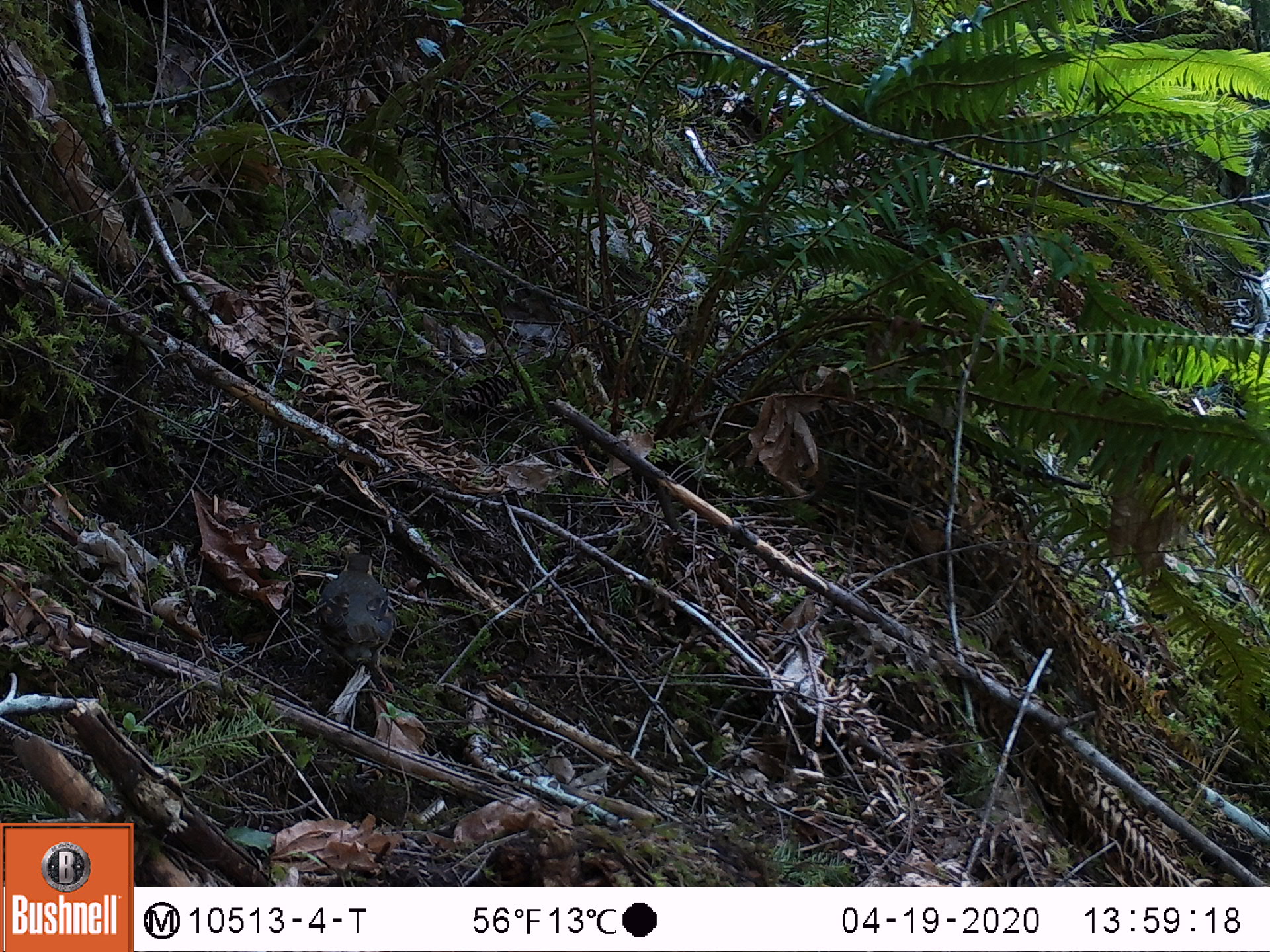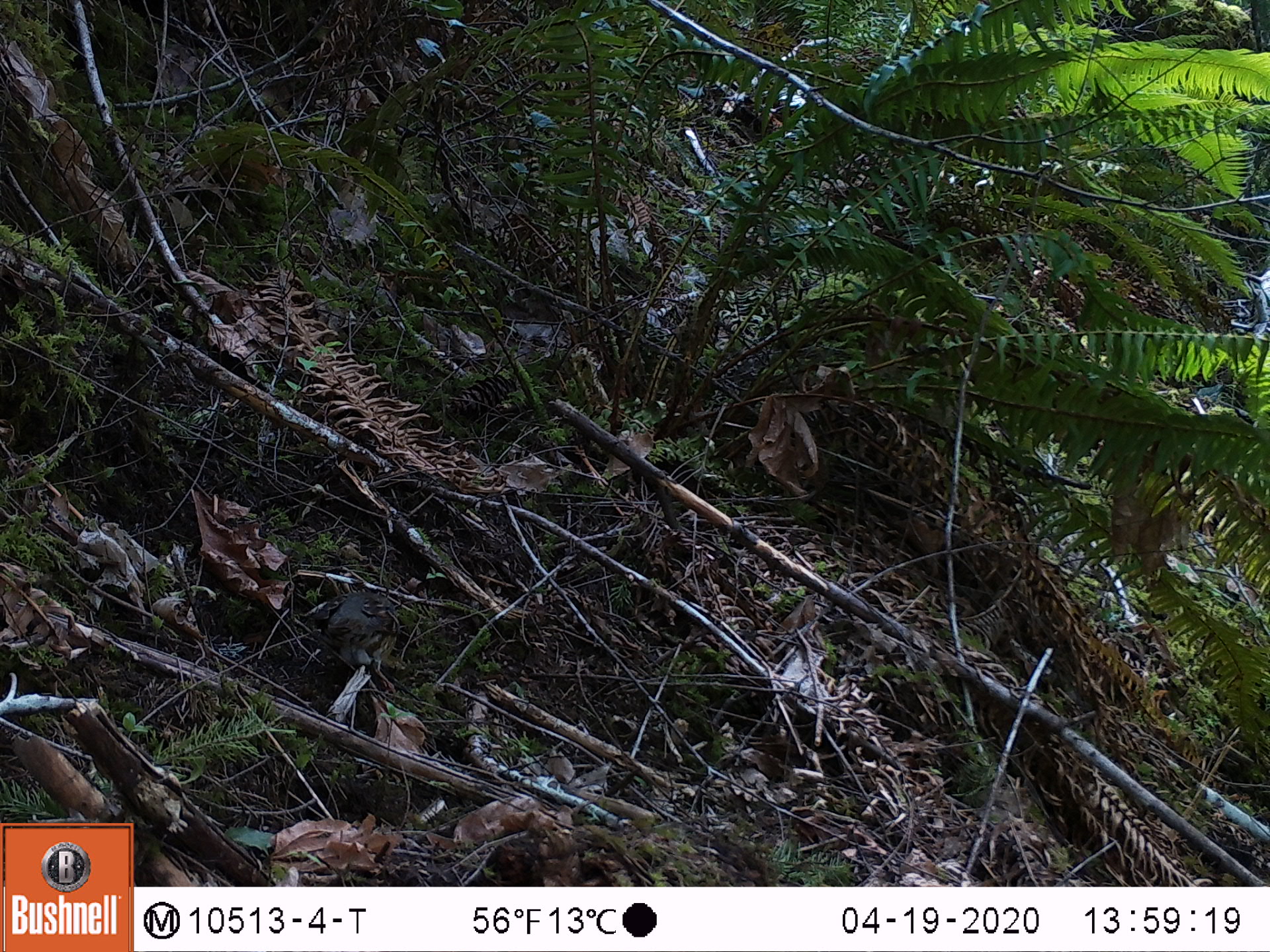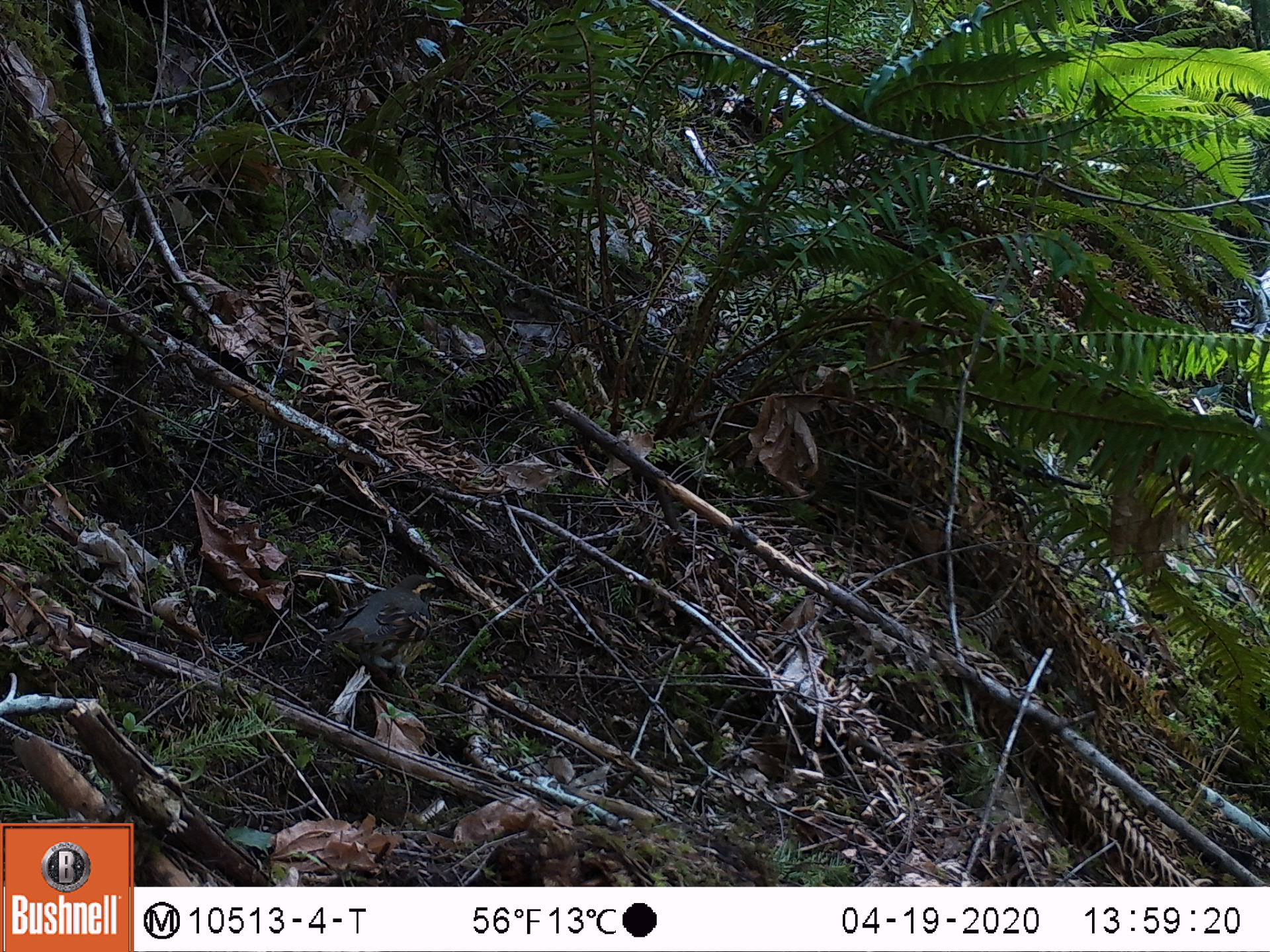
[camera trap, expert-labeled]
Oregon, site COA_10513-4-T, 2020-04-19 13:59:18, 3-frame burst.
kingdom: Animalia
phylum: Chordata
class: Aves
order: Passeriformes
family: Turdidae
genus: Ixoreus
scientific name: Ixoreus naevius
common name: varied thrush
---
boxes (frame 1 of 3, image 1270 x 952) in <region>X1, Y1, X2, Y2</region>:
varied thrush: <region>313, 560, 399, 690</region>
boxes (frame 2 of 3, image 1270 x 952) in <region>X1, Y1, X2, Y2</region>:
varied thrush: <region>319, 571, 393, 671</region>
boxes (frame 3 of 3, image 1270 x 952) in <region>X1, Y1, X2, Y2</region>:
varied thrush: <region>331, 573, 447, 669</region>